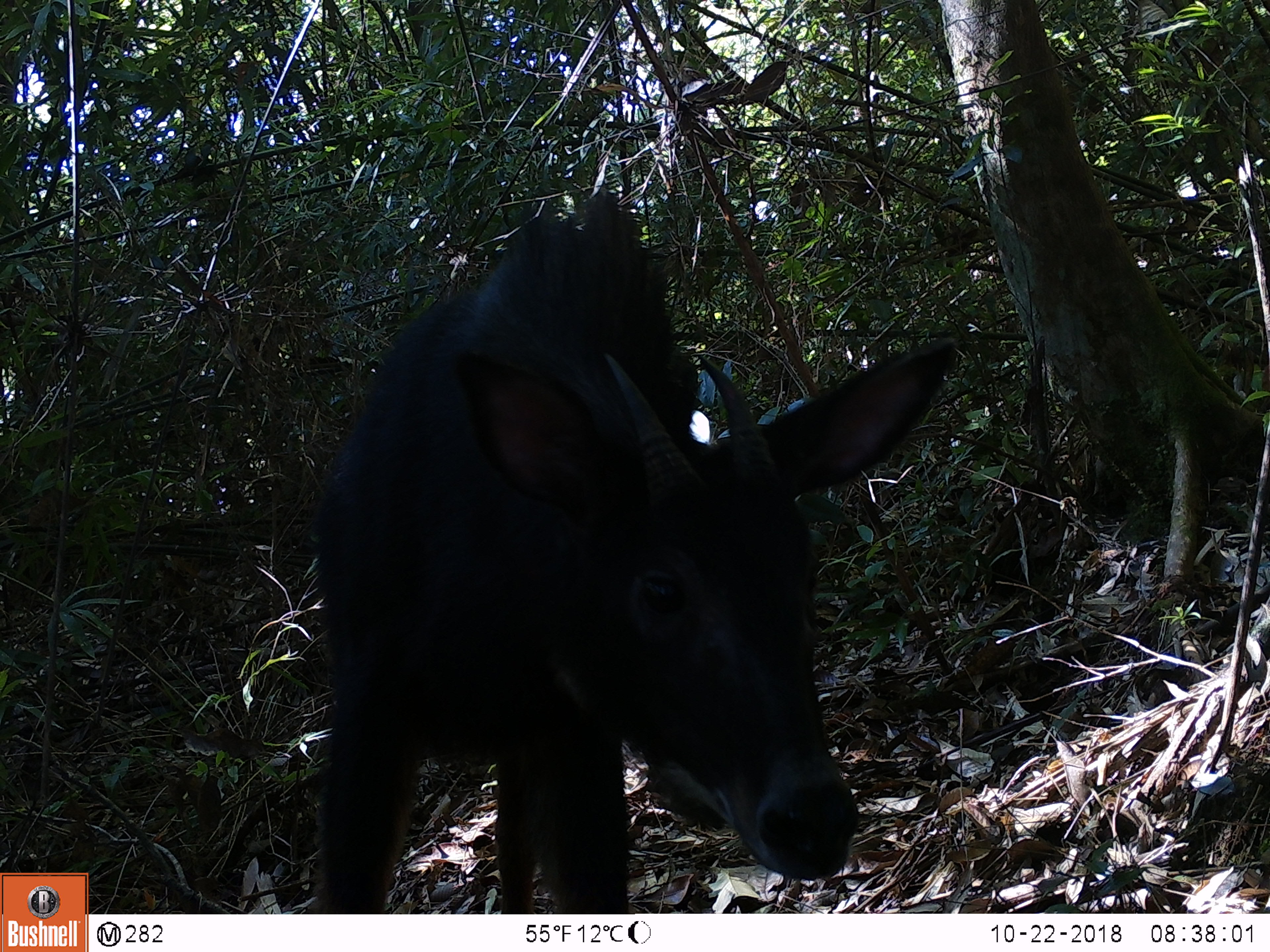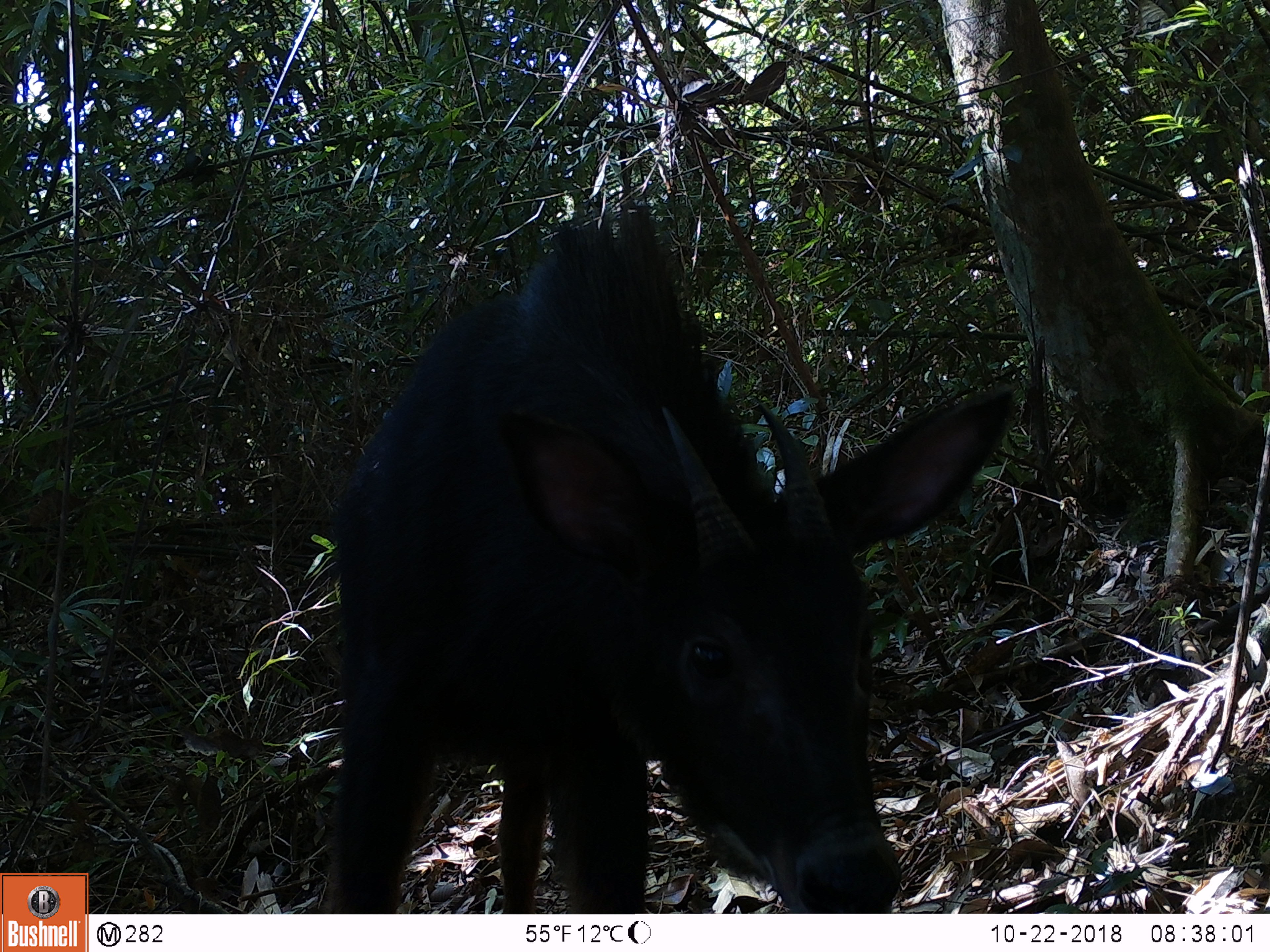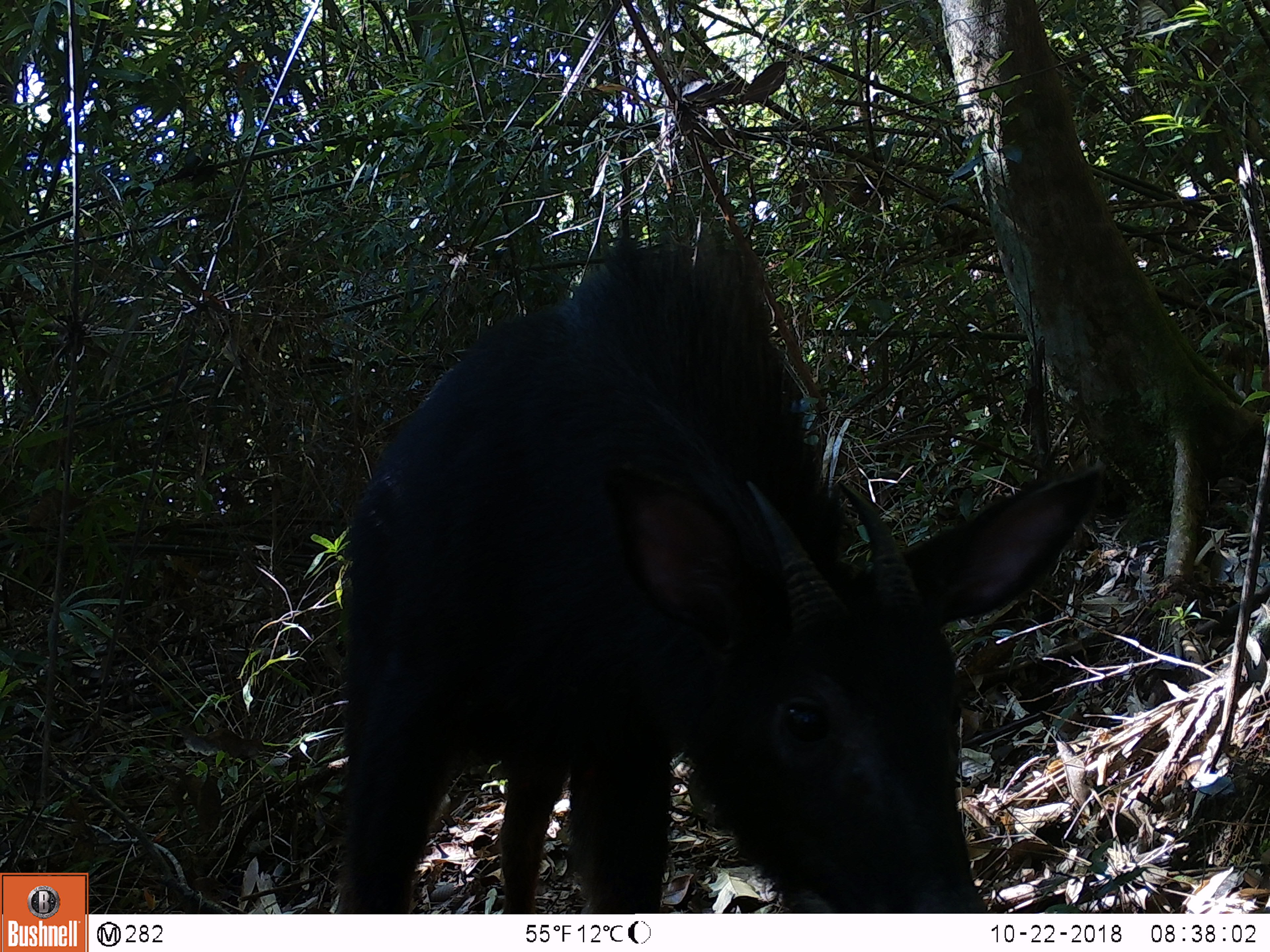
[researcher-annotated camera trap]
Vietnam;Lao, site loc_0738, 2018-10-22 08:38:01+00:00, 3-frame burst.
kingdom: Animalia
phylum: Chordata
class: Mammalia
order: Artiodactyla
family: Bovidae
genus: Capricornis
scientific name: Capricornis sumatraensis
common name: chinese serow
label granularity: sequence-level